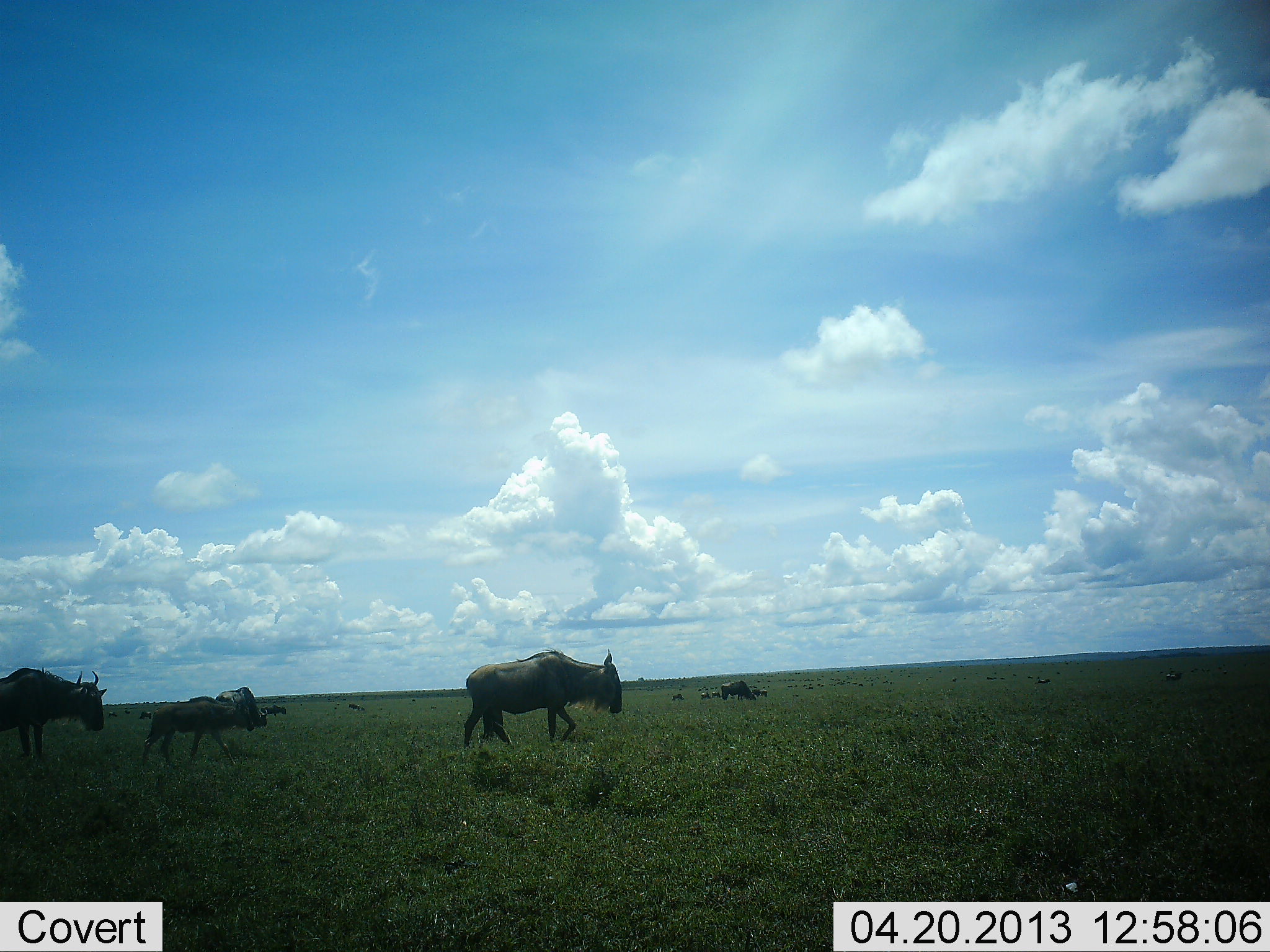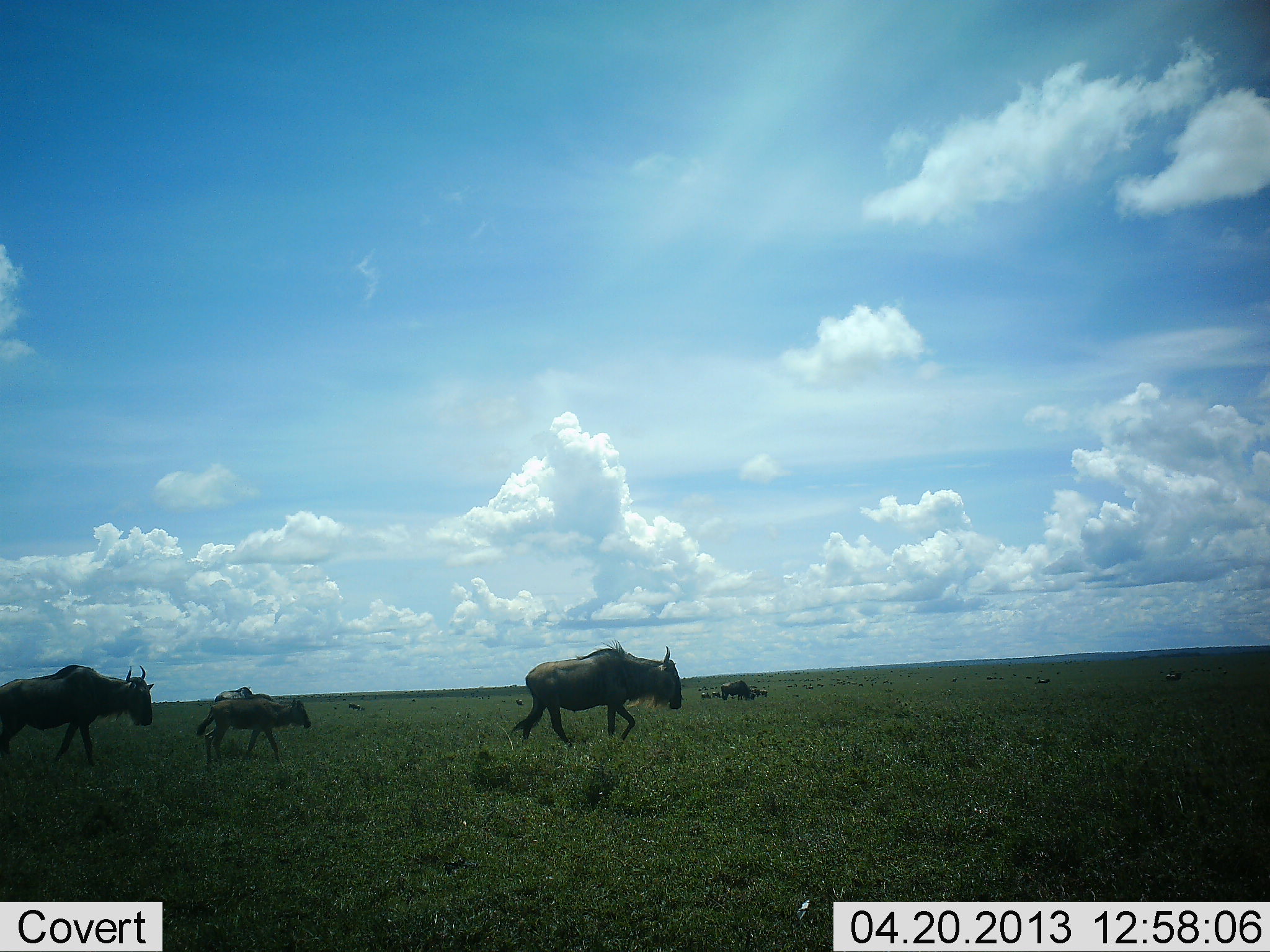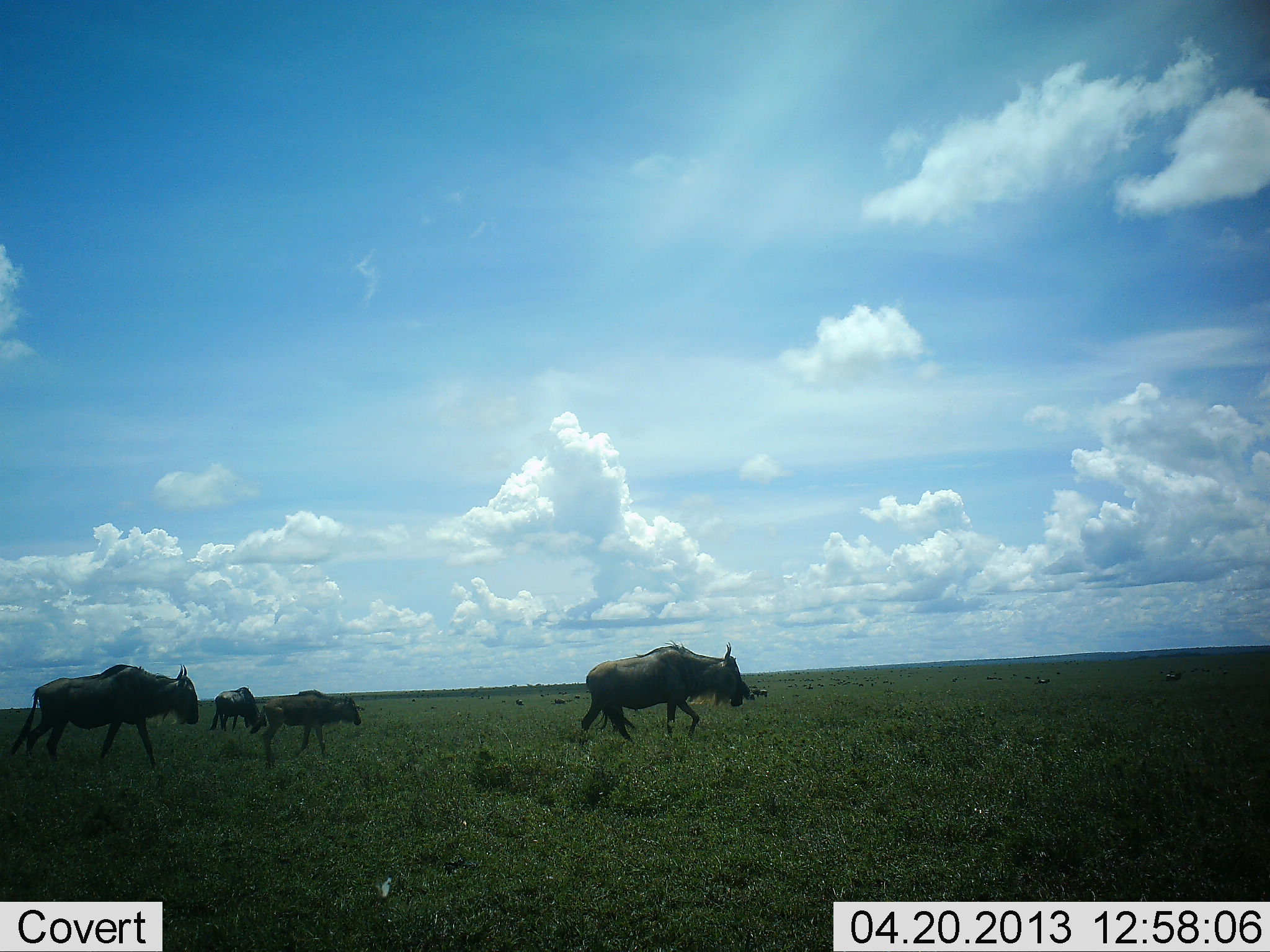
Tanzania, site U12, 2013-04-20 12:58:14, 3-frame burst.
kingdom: Animalia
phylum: Chordata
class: Mammalia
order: Artiodactyla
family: Bovidae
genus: Connochaetes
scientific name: Connochaetes taurinus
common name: blue wildebeest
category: wildebeest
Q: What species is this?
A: Wildebeest (blue wildebeest) (Connochaetes taurinus).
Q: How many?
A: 4.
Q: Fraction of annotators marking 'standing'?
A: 40%.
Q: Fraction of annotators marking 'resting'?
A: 10%.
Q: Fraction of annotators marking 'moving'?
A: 80%.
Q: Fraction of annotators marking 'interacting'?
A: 0%.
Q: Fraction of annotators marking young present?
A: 20%.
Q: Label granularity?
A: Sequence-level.